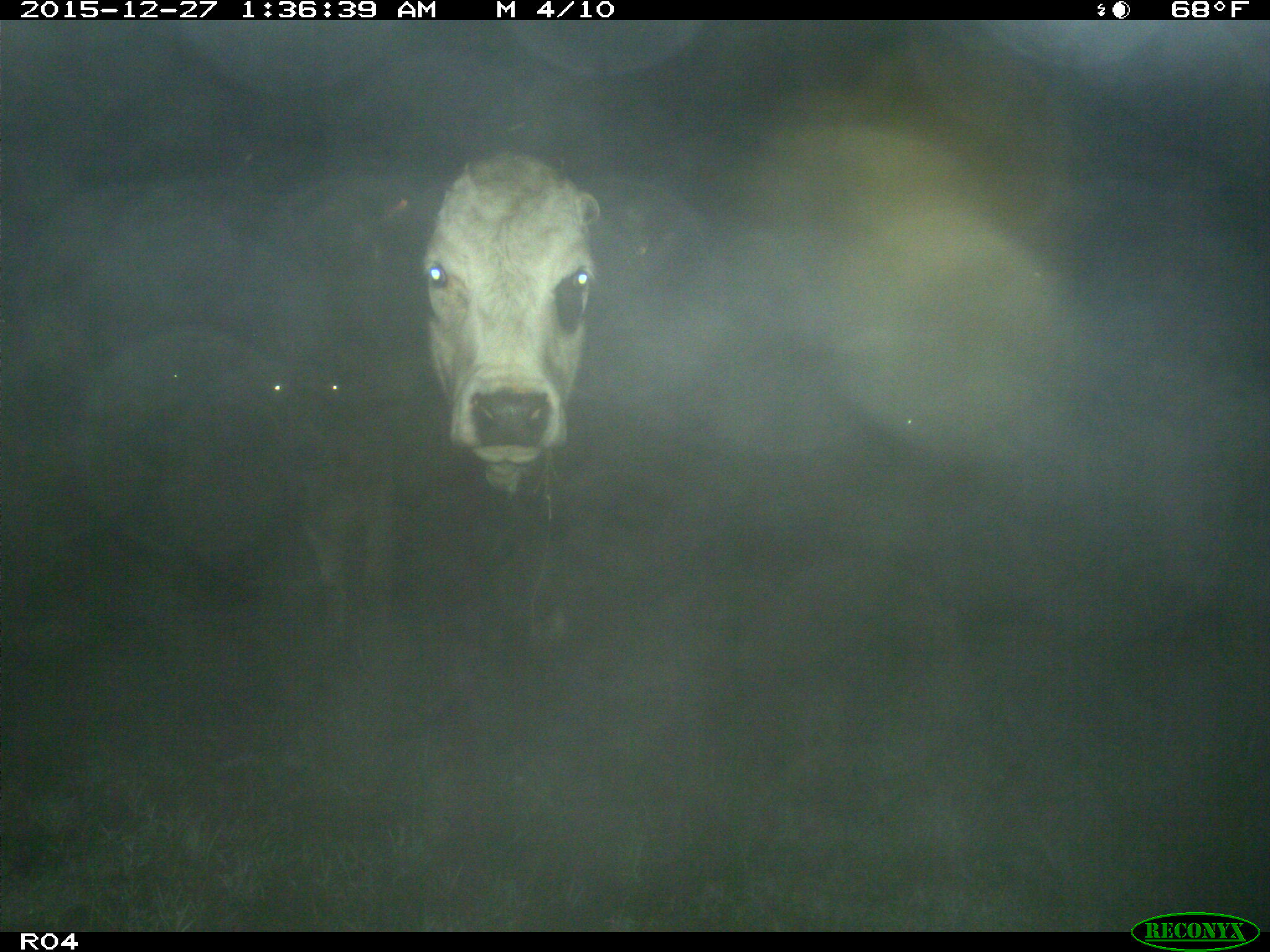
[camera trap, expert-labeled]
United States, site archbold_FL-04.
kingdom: Animalia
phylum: Chordata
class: Mammalia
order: Artiodactyla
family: Bovidae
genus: Bos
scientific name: Bos taurus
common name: domestic cow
Bos taurus (domestic cow).